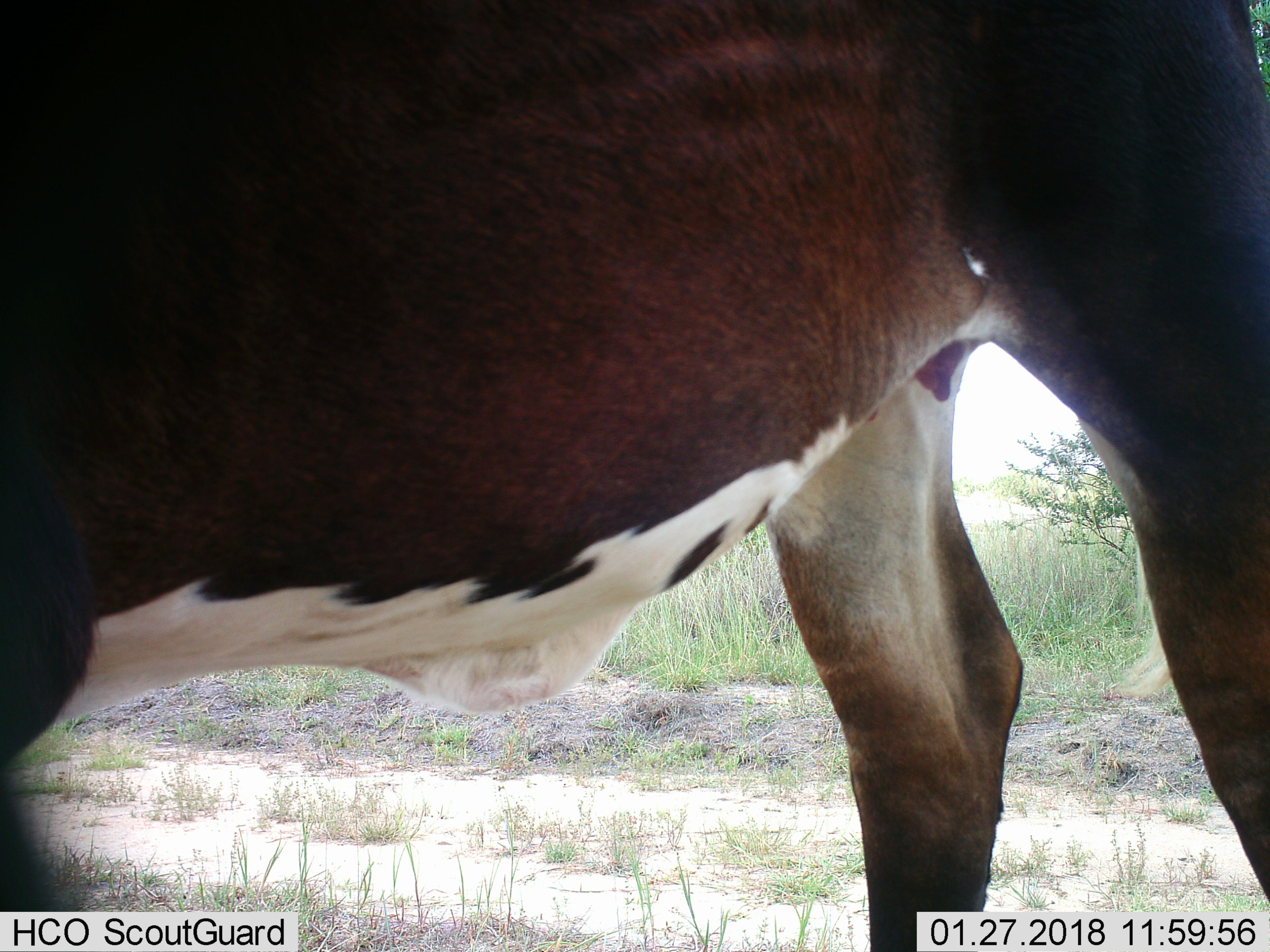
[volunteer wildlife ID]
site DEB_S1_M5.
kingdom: Animalia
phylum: Chordata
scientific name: Vertebrata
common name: domestic animal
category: domesticanimal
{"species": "domesticanimal (domestic animal) (Vertebrata)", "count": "1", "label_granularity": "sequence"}